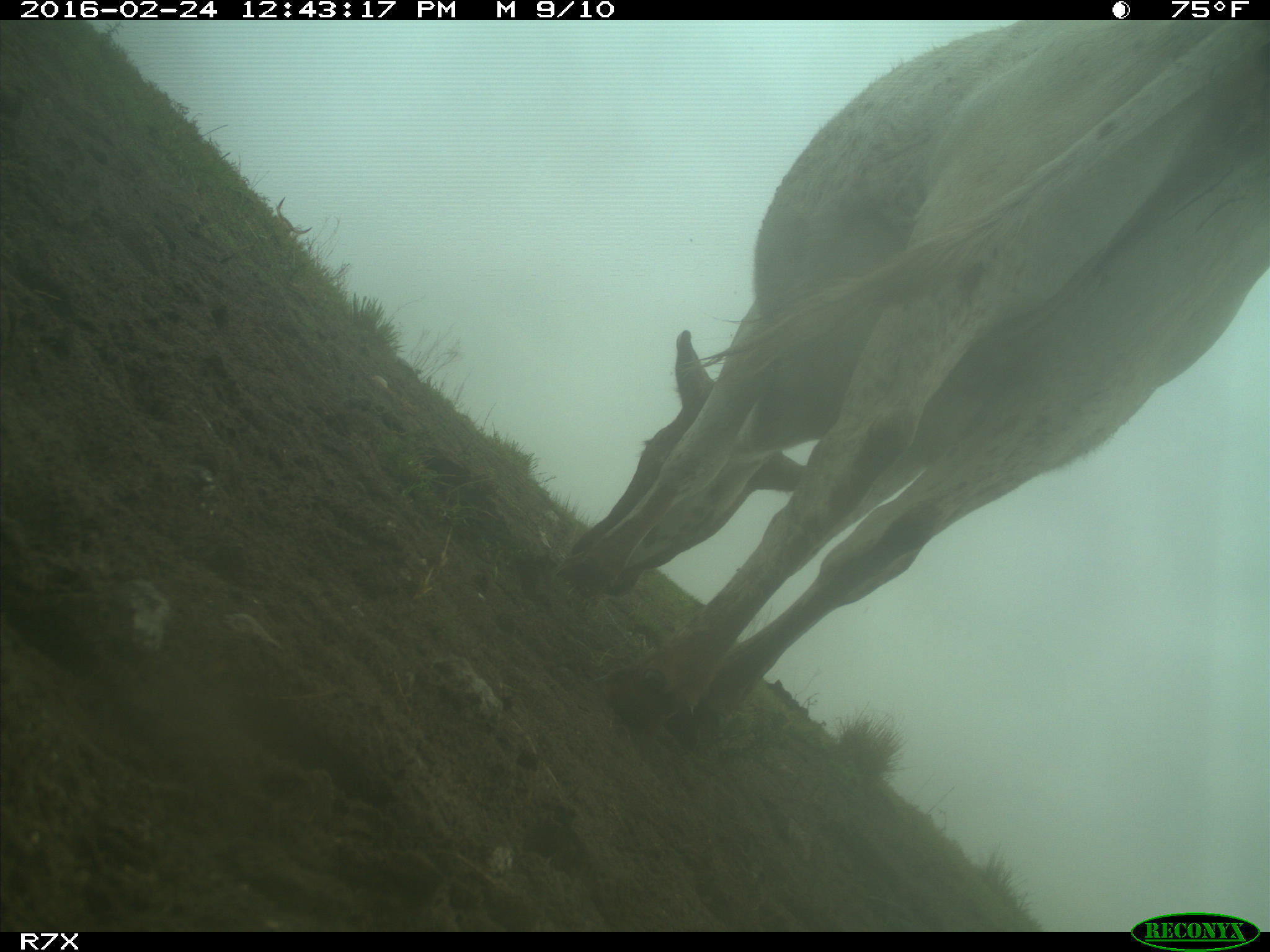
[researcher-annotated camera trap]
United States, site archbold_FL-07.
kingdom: Animalia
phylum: Chordata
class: Mammalia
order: Artiodactyla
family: Bovidae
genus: Bos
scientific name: Bos taurus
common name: domestic cow